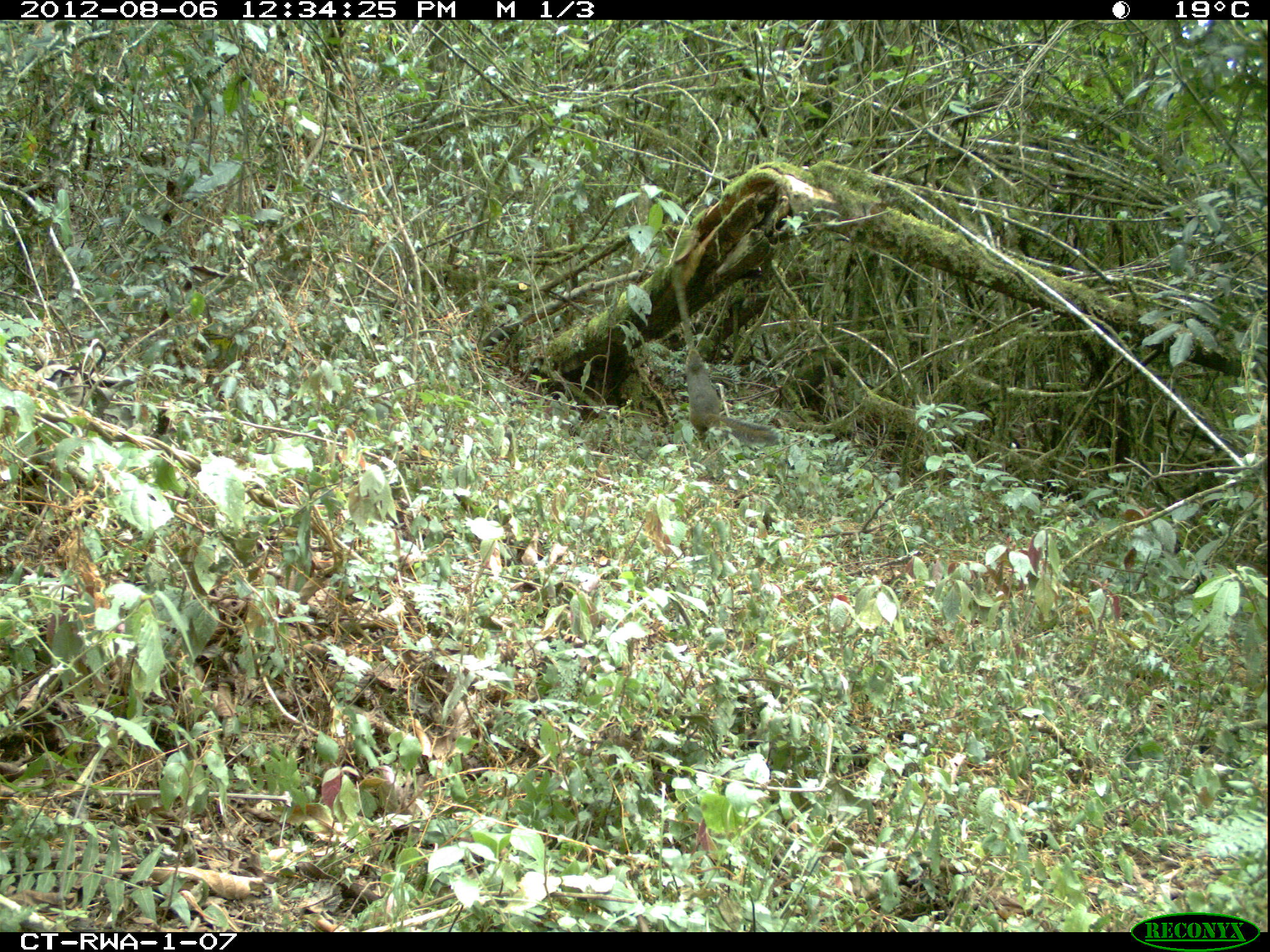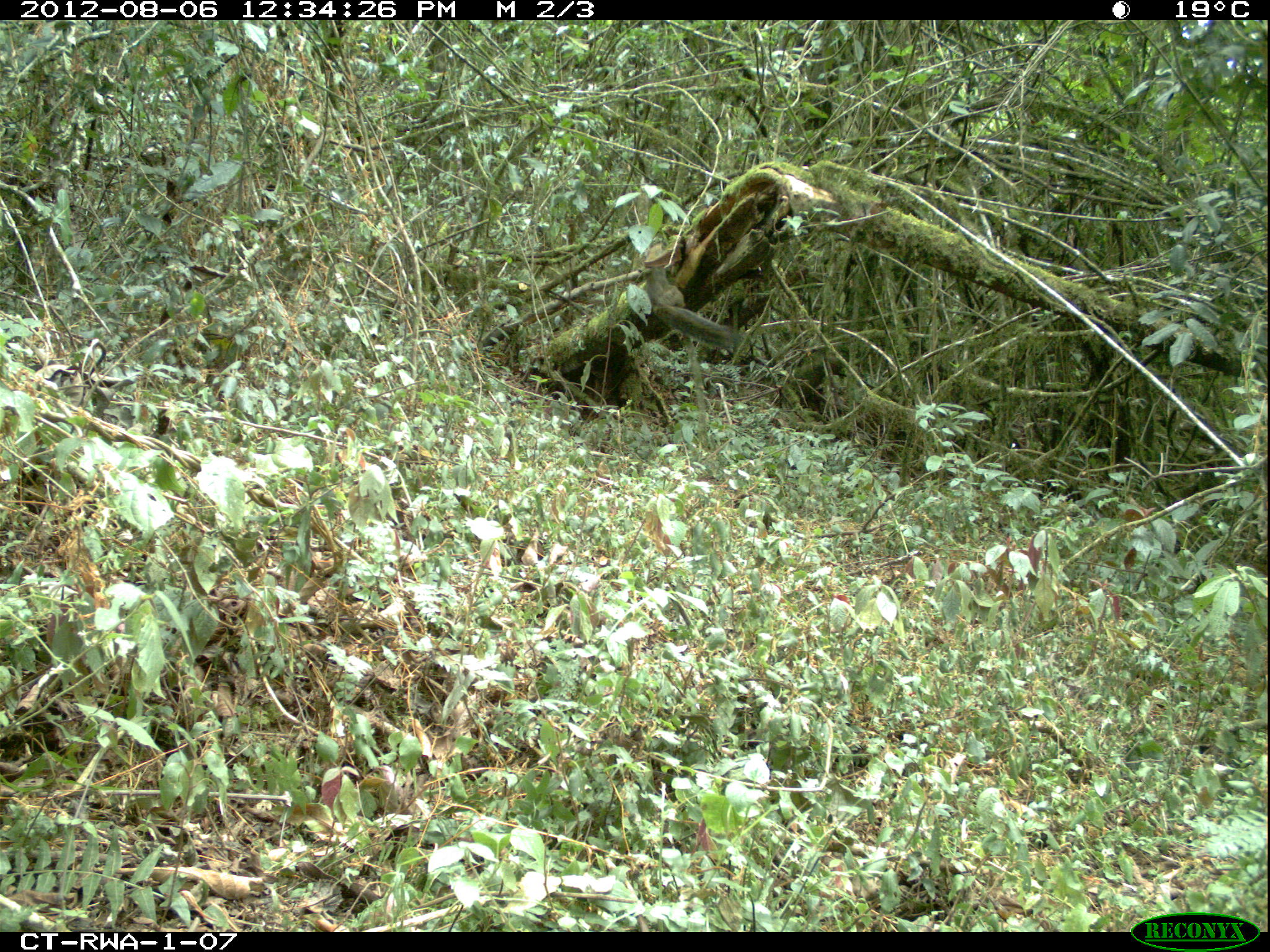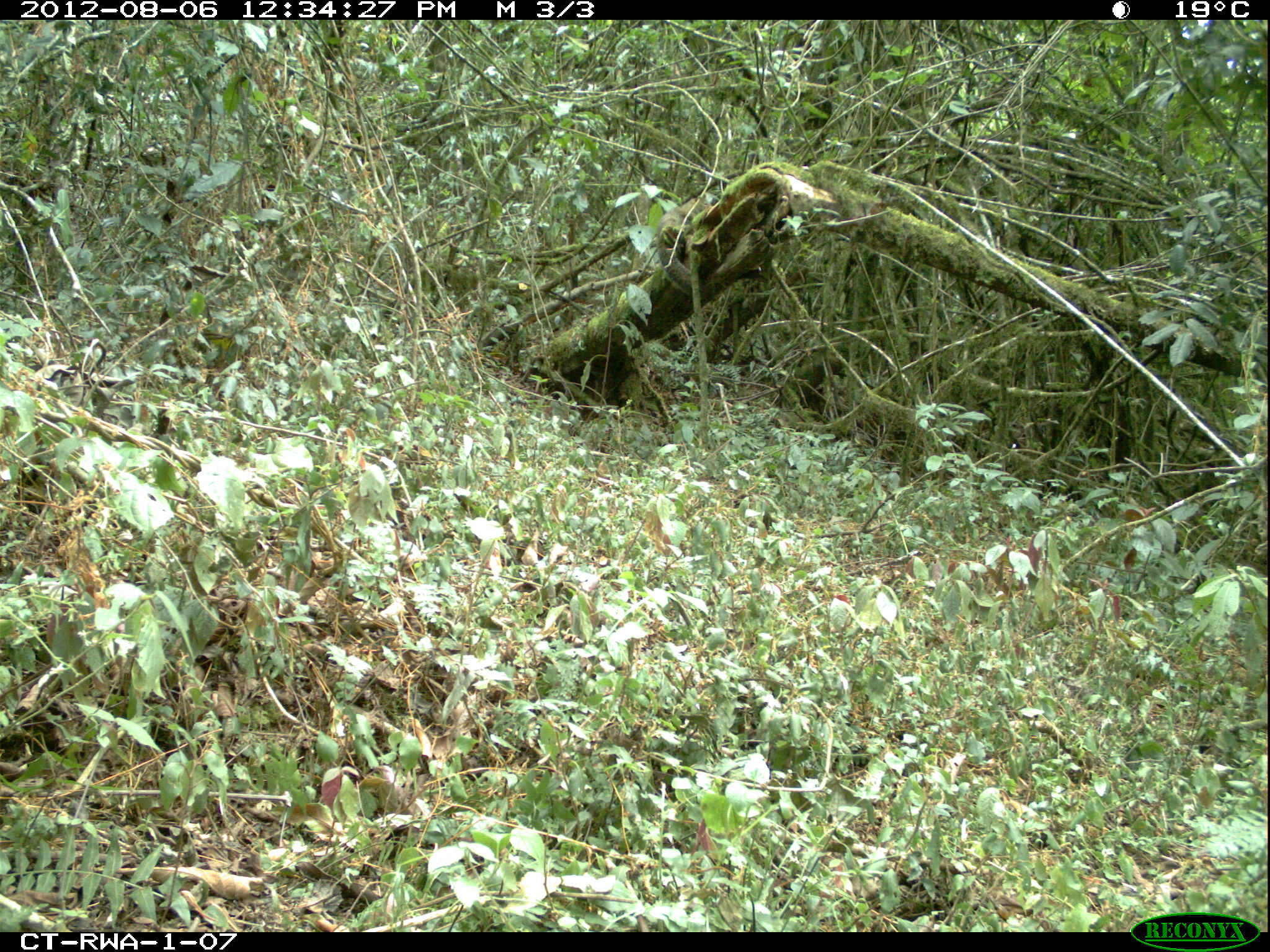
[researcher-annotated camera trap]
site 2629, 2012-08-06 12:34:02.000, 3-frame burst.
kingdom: Animalia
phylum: Chordata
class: Mammalia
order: Rodentia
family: Sciuridae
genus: Funisciurus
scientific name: Funisciurus carruthersi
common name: carruther's mountain squirrel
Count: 1.